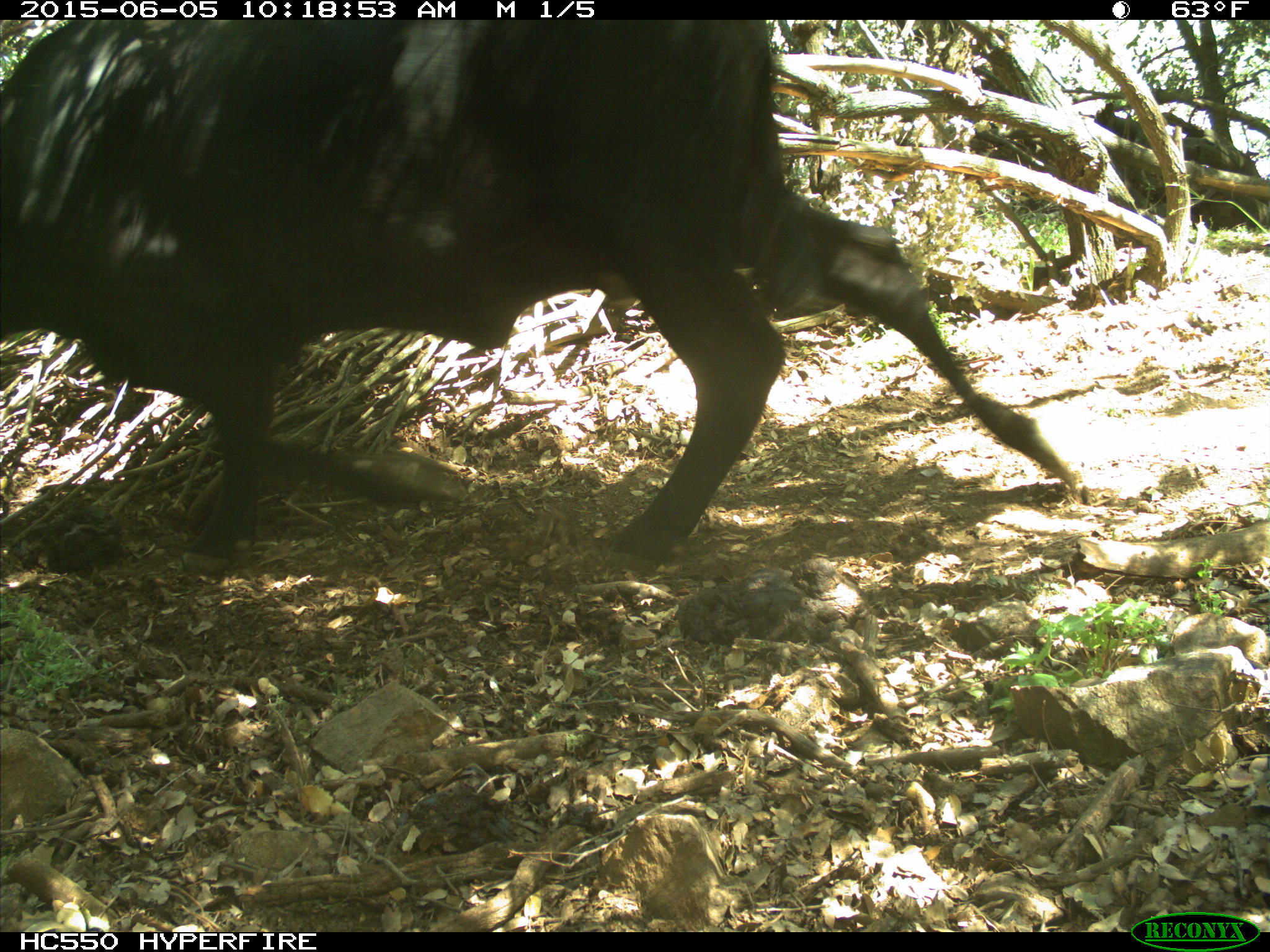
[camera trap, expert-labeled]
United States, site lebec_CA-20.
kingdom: Animalia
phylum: Chordata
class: Mammalia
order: Artiodactyla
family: Bovidae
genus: Bos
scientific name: Bos taurus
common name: domestic cow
Bos taurus (domestic cow).